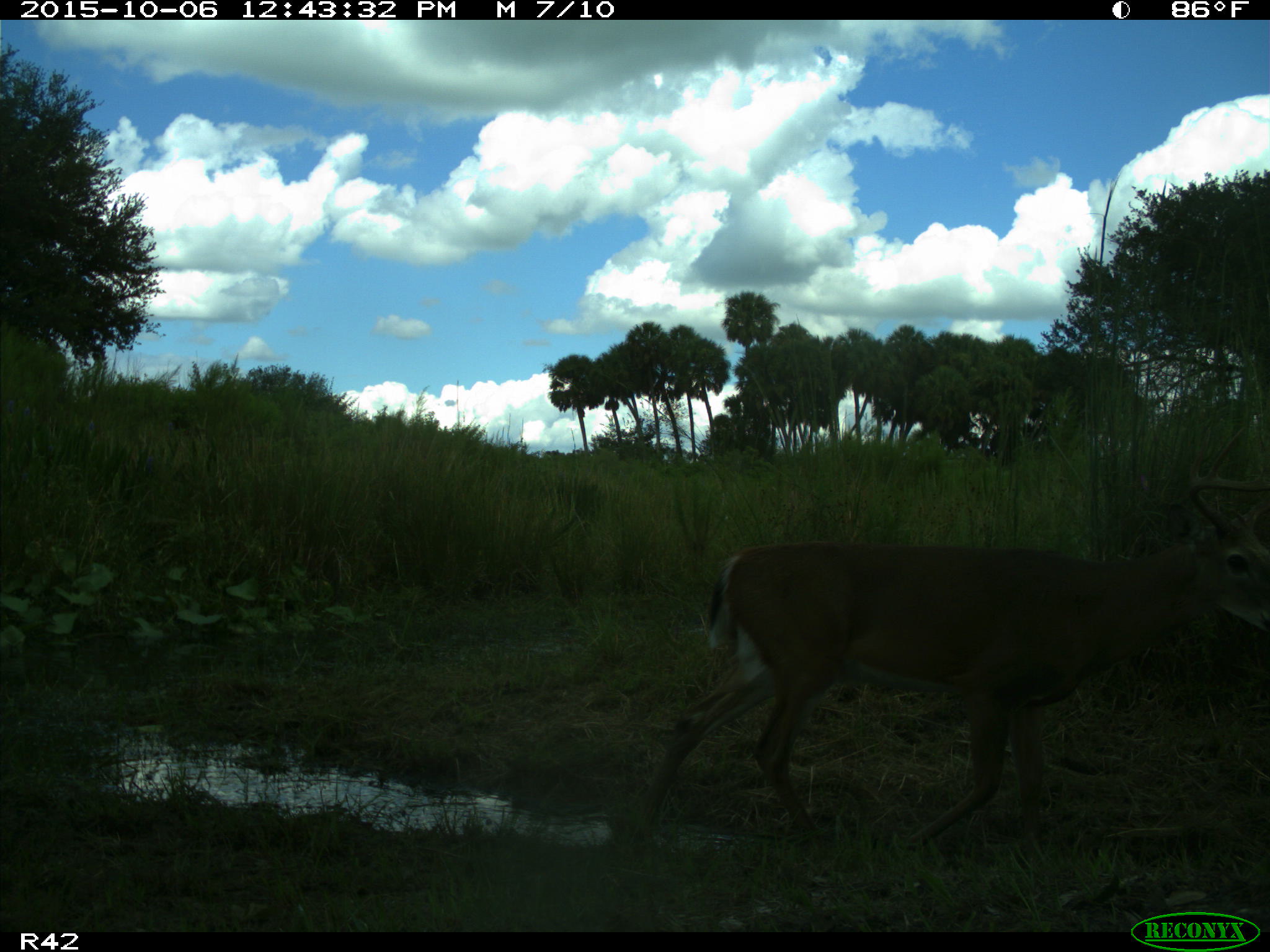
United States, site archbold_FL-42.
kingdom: Animalia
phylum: Chordata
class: Mammalia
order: Artiodactyla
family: Cervidae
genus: Odocoileus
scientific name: Odocoileus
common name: deer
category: unidentified deer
Unidentified deer (deer) (Odocoileus).